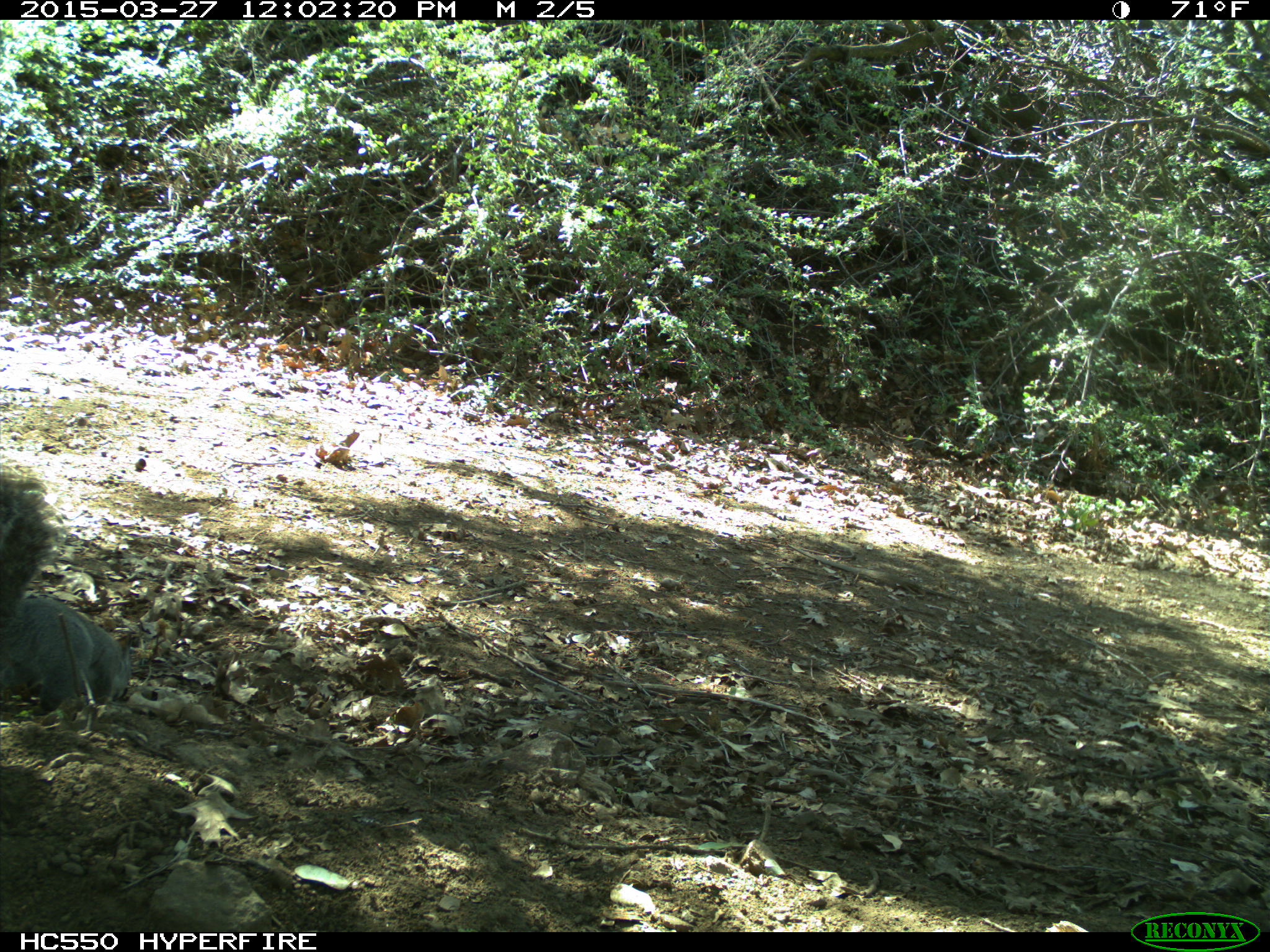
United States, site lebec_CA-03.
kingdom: Animalia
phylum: Chordata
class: Mammalia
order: Rodentia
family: Sciuridae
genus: Sciurus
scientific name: Sciurus carolinensis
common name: eastern gray squirrel